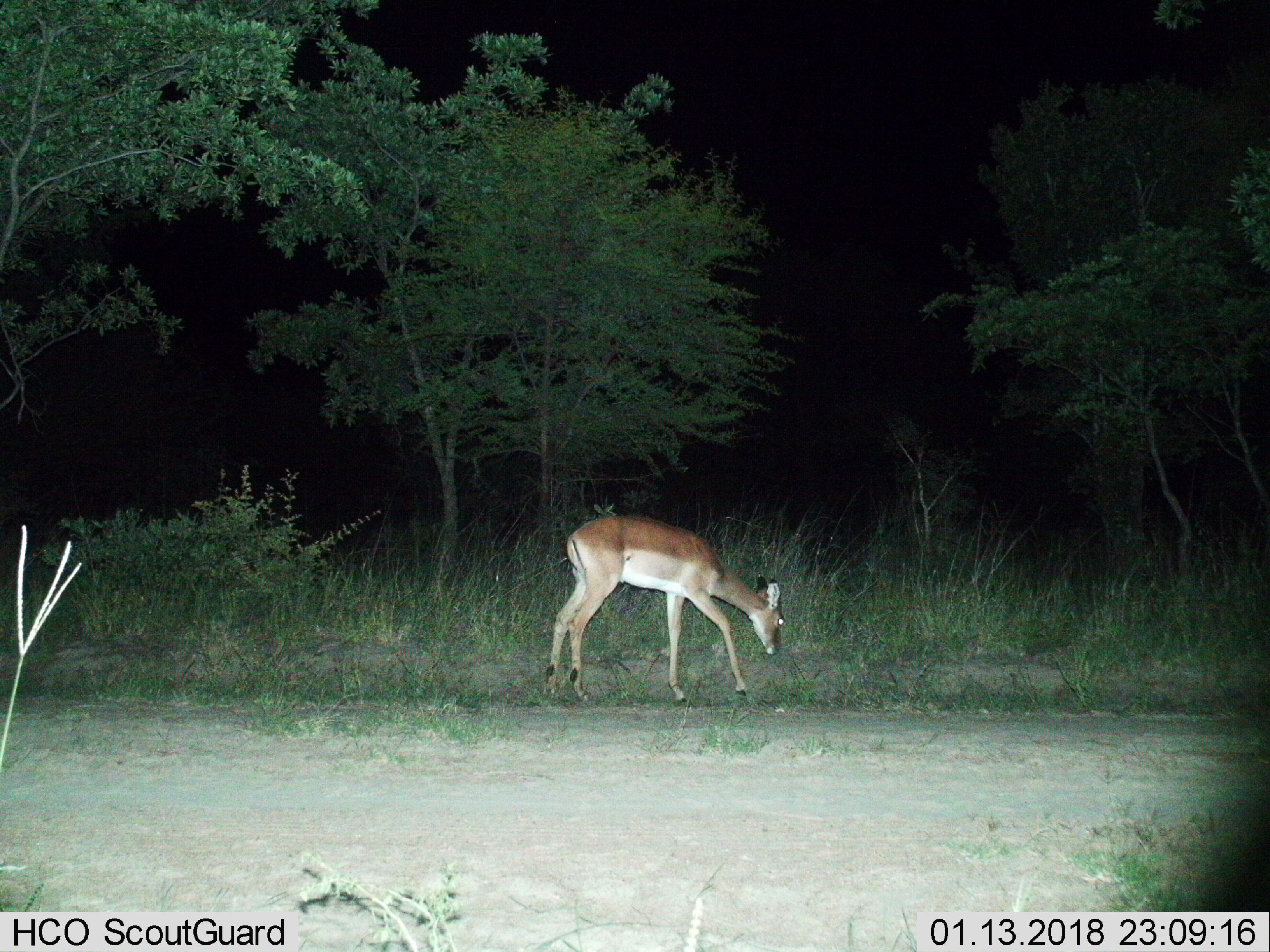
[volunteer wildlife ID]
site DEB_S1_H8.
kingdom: Animalia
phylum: Chordata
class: Mammalia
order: Artiodactyla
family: Bovidae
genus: Aepyceros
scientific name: Aepyceros melampus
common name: impala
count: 1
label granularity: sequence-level